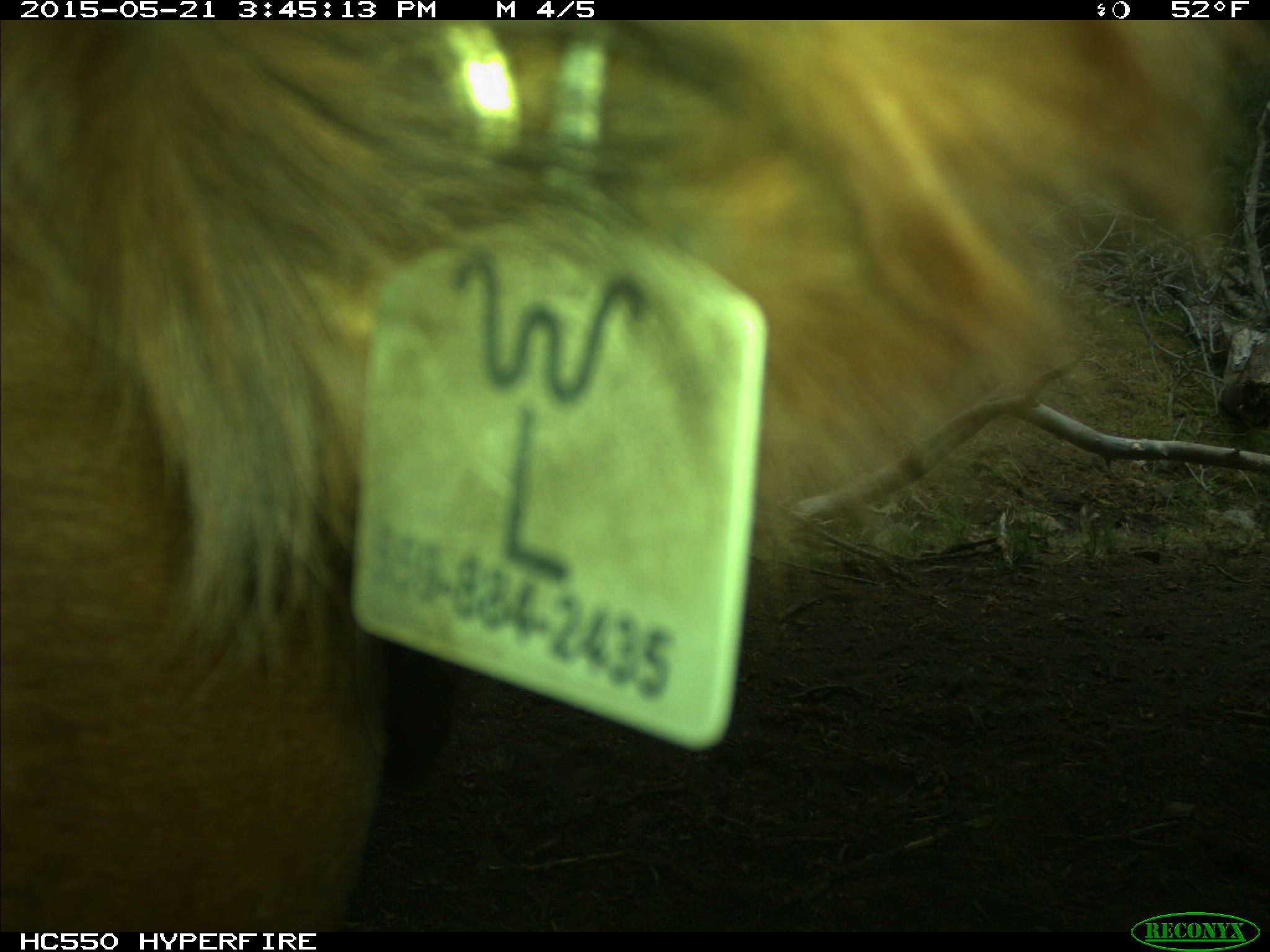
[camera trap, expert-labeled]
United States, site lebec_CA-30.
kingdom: Animalia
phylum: Chordata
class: Mammalia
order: Artiodactyla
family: Bovidae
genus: Bos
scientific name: Bos taurus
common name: domestic cow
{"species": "Bos taurus (domestic cow)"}